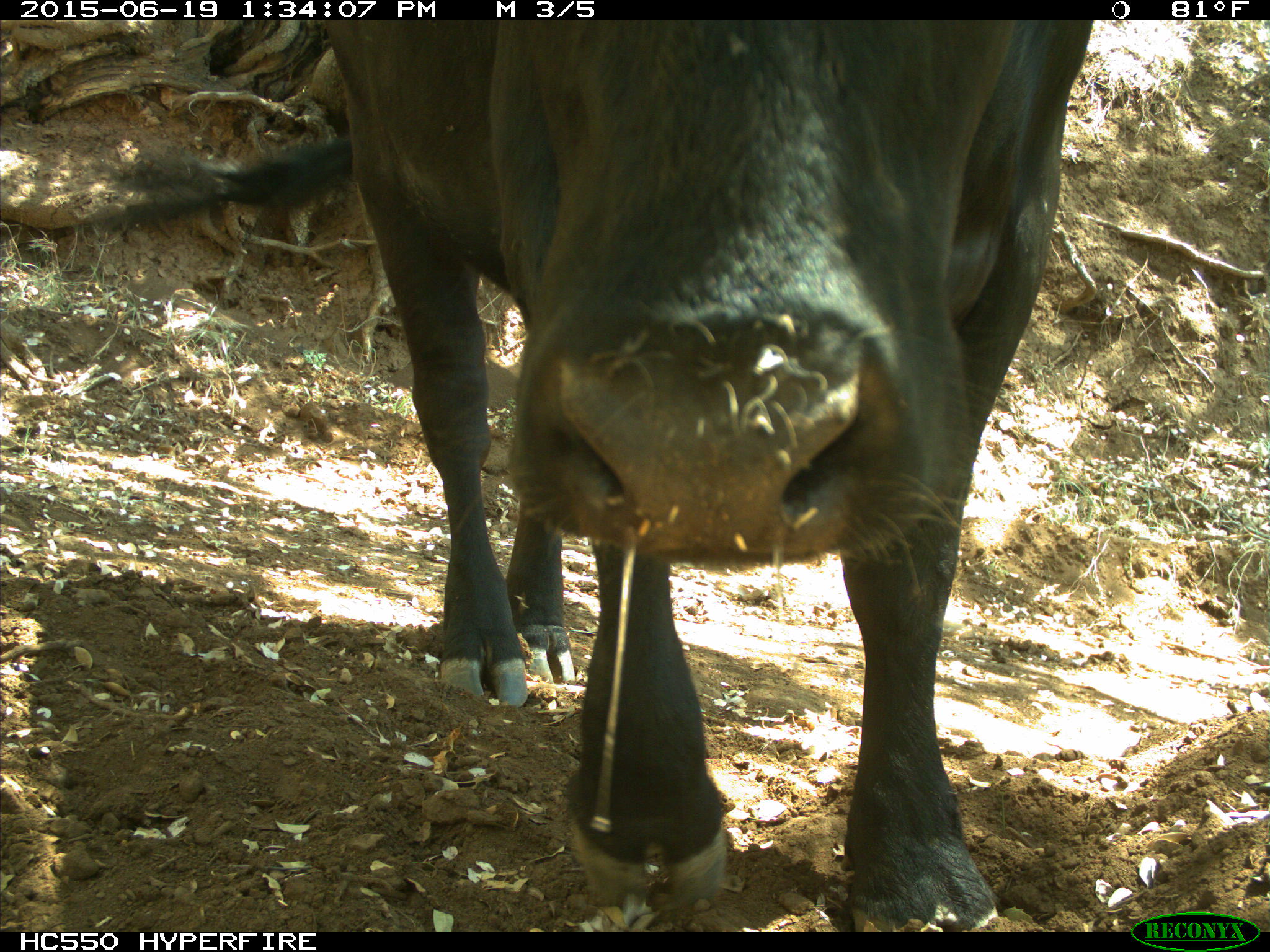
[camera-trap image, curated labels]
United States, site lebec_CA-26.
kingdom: Animalia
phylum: Chordata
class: Mammalia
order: Artiodactyla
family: Bovidae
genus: Bos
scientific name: Bos taurus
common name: domestic cow